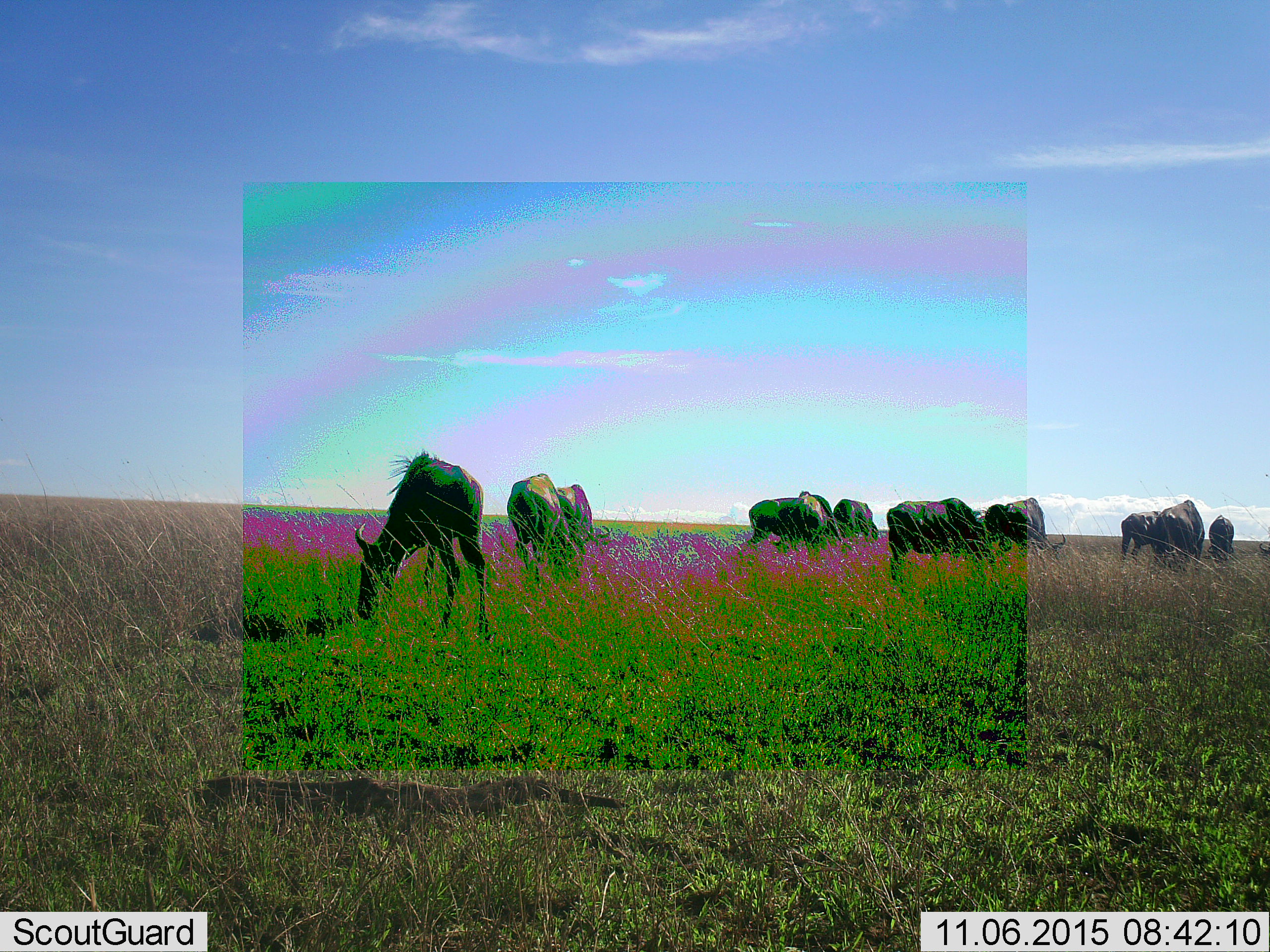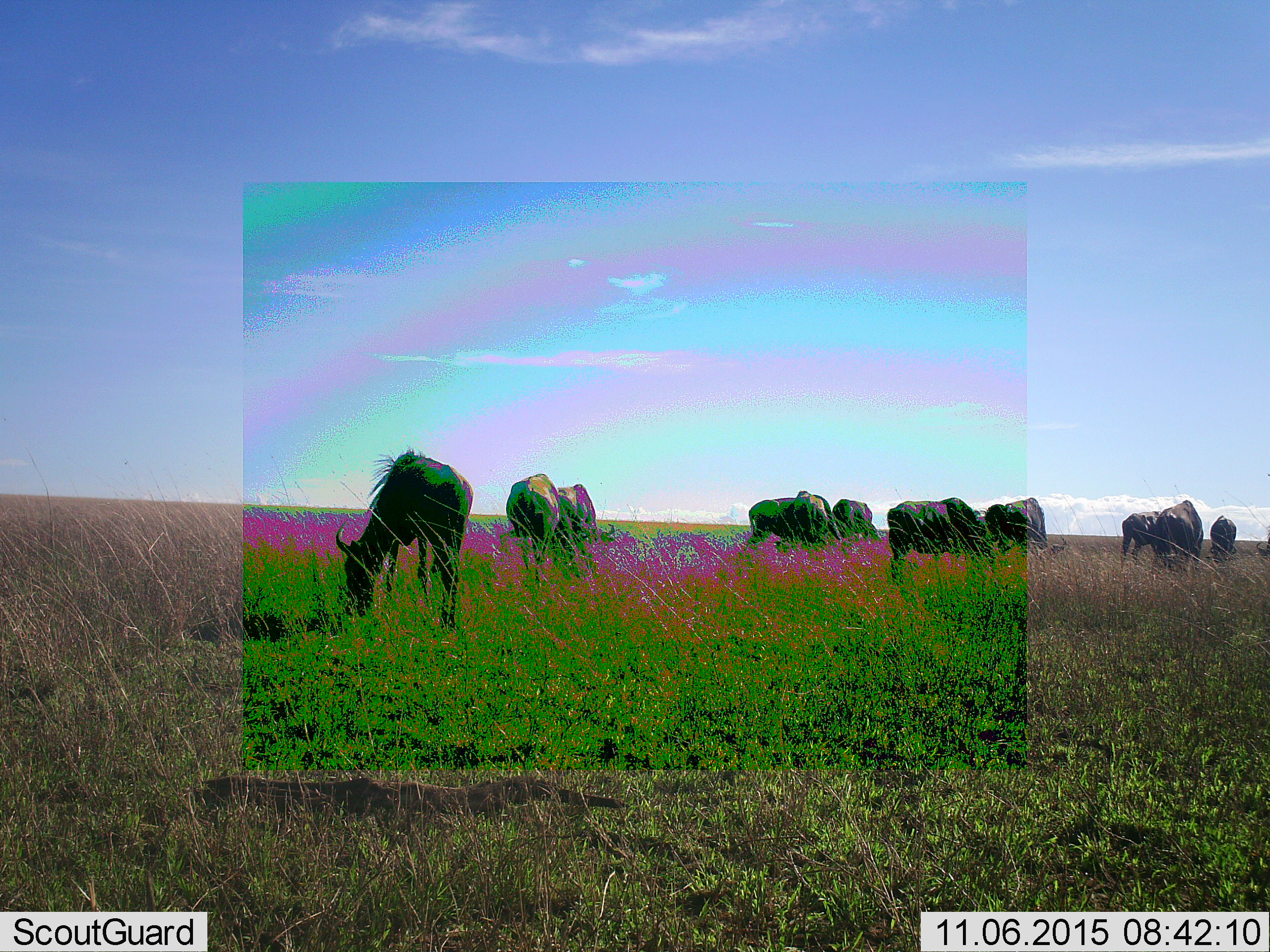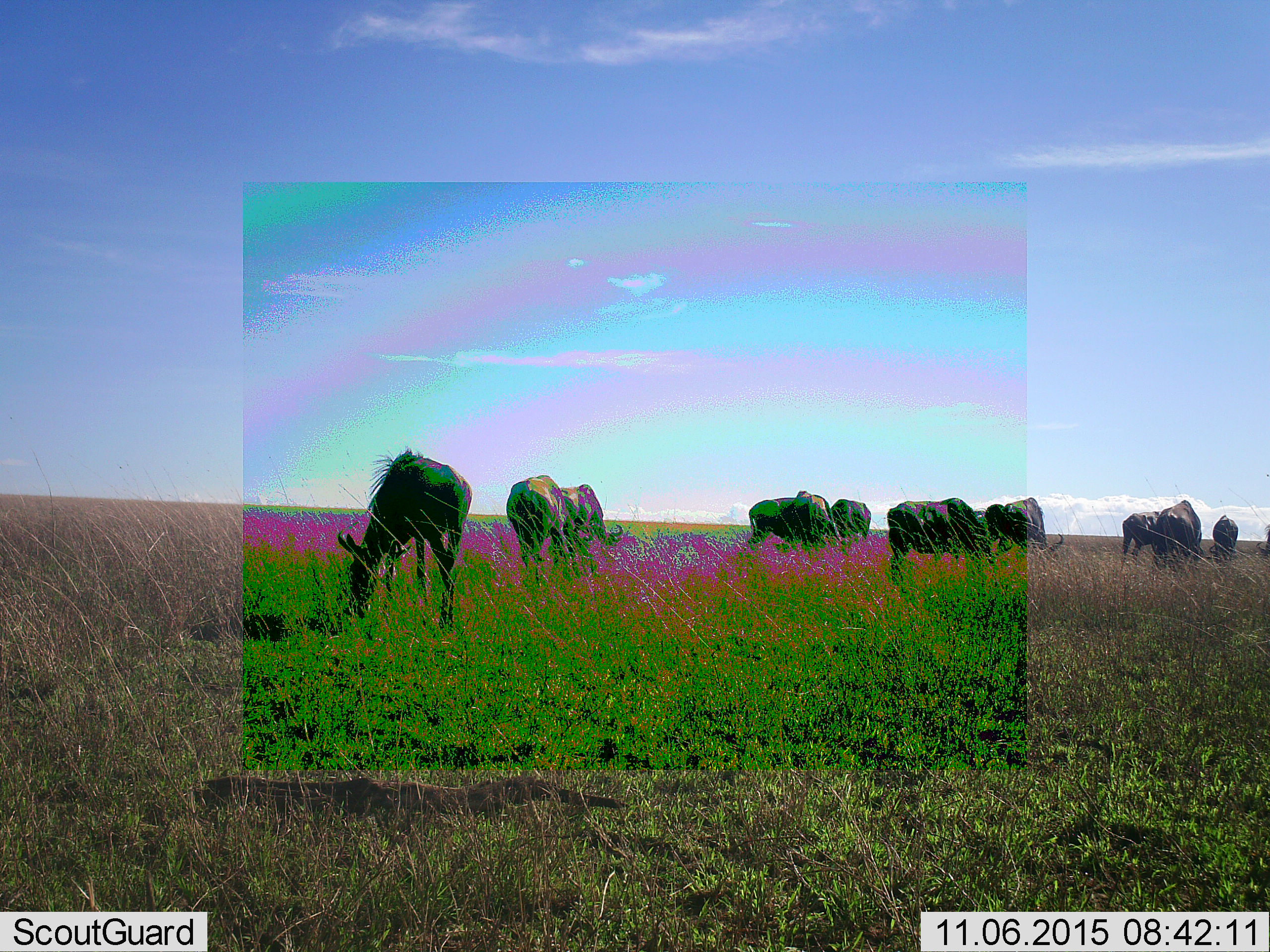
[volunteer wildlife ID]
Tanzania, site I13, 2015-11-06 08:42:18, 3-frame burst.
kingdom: Animalia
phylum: Chordata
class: Mammalia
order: Artiodactyla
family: Bovidae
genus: Connochaetes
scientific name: Connochaetes taurinus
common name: blue wildebeest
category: wildebeest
Wildebeest (blue wildebeest) (Connochaetes taurinus), count 11-50. Behavior (volunteer vote fractions): standing 33%, resting 0%, moving 0%, interacting 0%. Young present (vote fraction): 0%. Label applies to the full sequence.